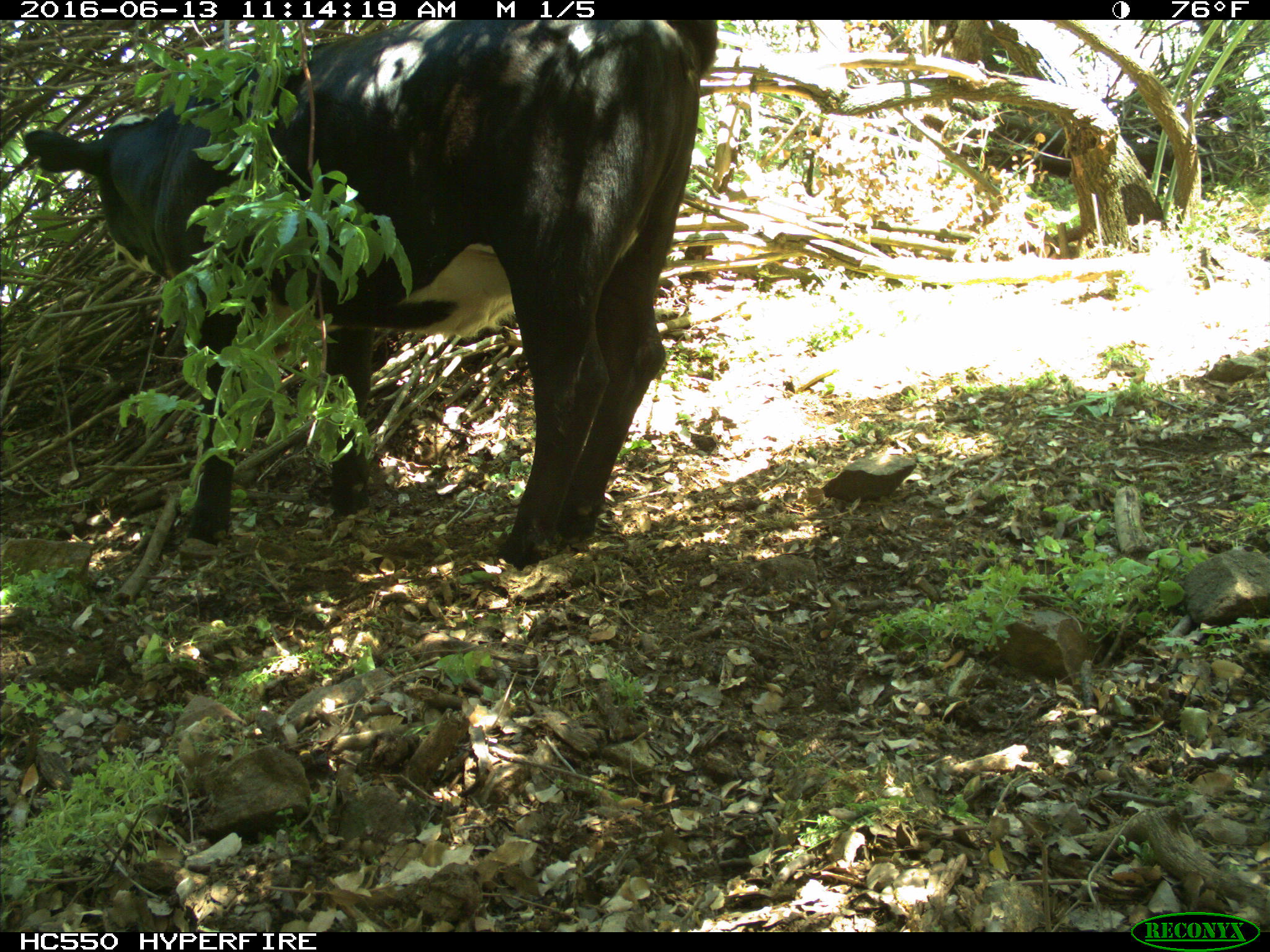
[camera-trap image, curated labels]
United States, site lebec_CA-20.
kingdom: Animalia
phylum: Chordata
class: Mammalia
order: Artiodactyla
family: Bovidae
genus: Bos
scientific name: Bos taurus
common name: domestic cow